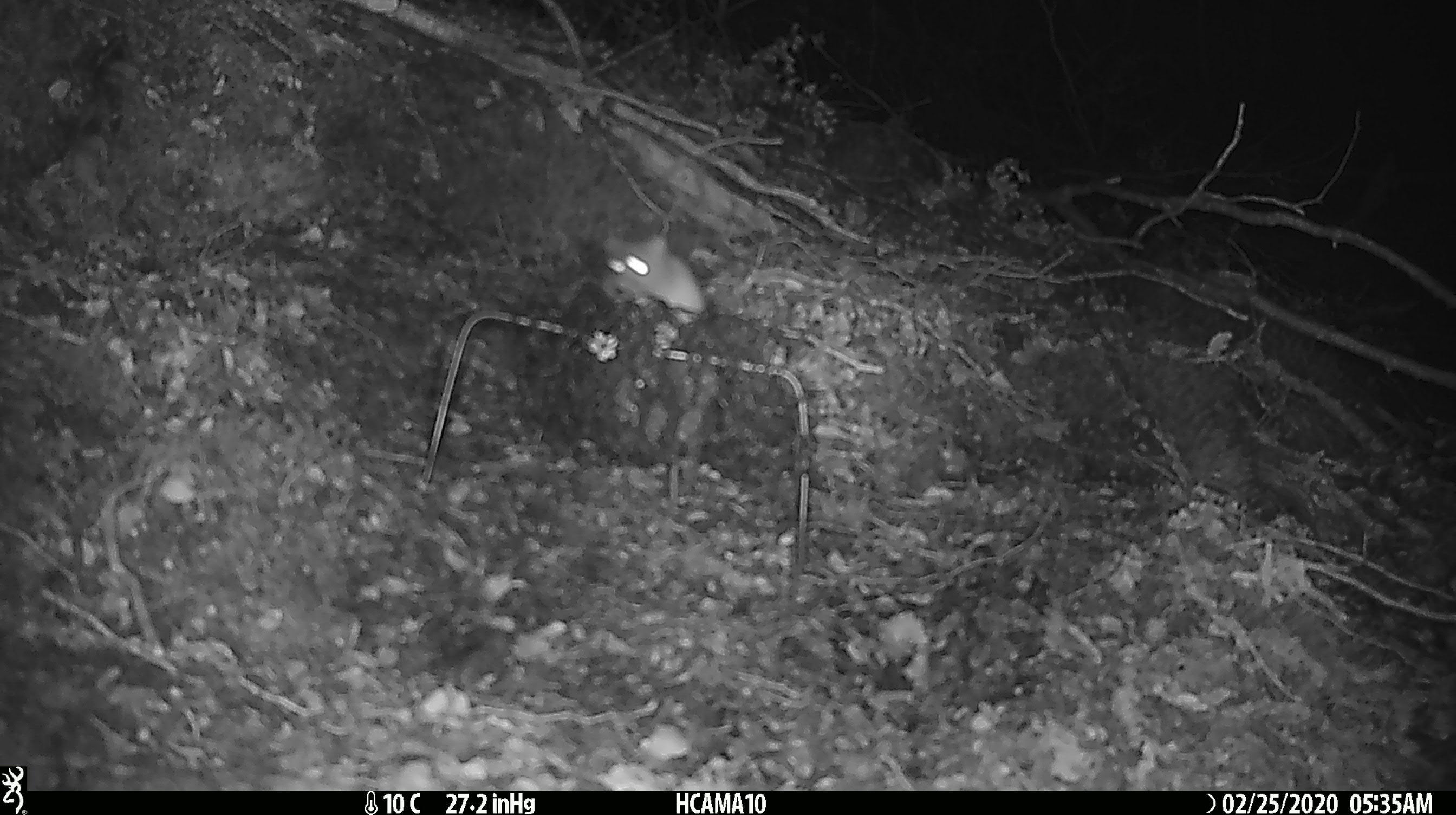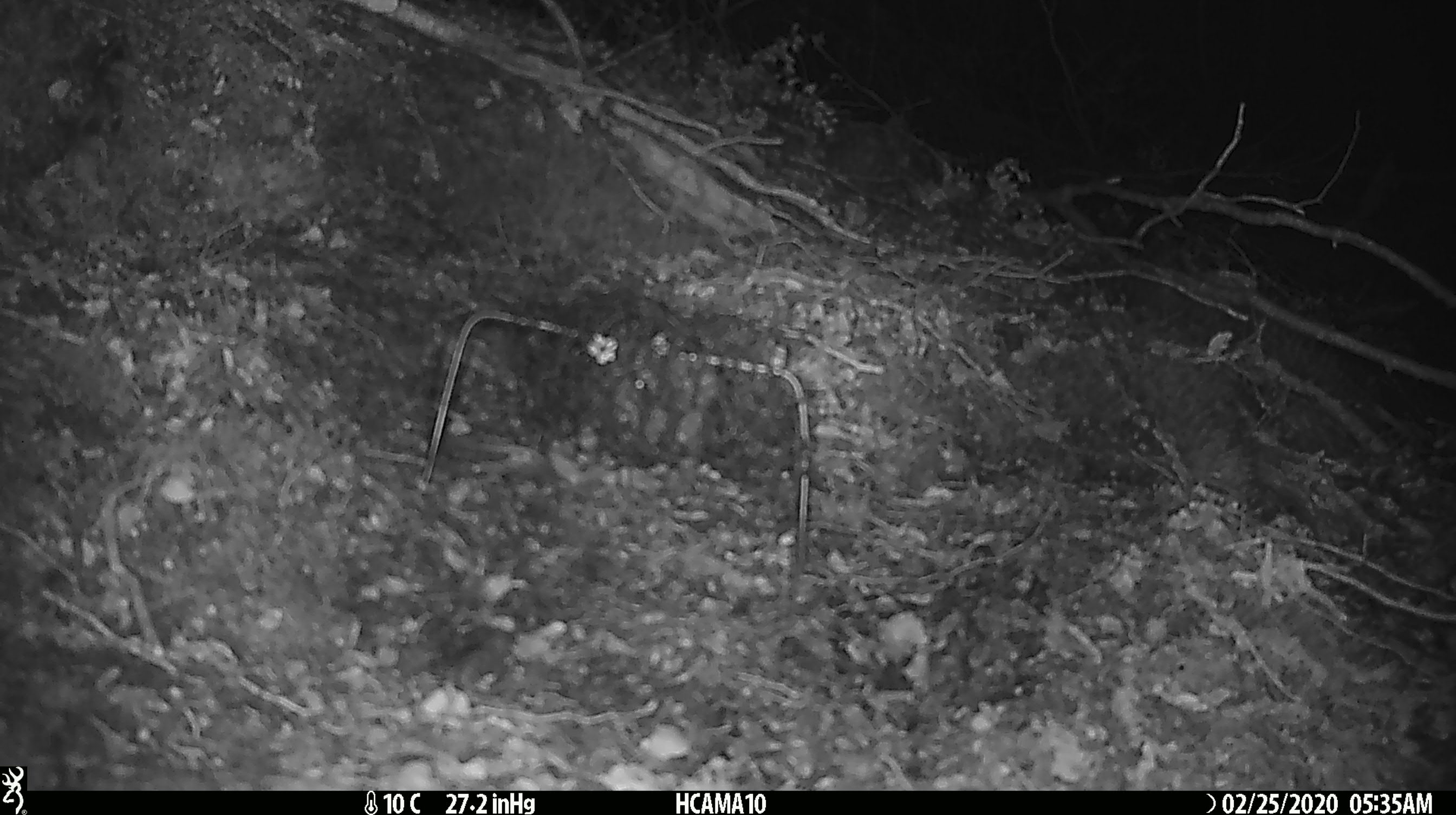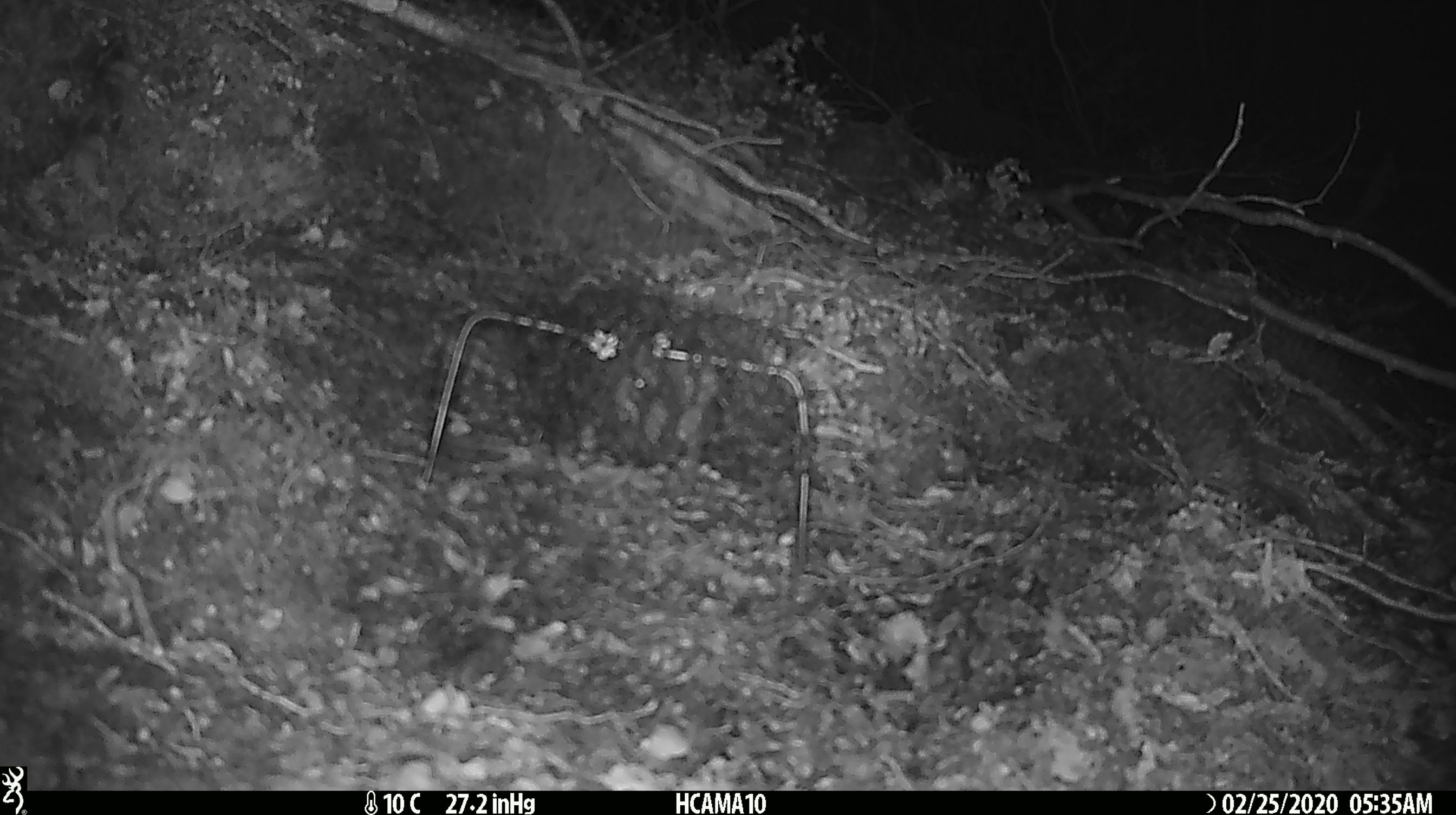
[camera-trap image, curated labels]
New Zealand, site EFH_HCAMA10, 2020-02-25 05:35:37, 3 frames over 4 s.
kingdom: Animalia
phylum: Chordata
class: Mammalia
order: Rodentia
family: Muridae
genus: Mus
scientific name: Mus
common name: mouse